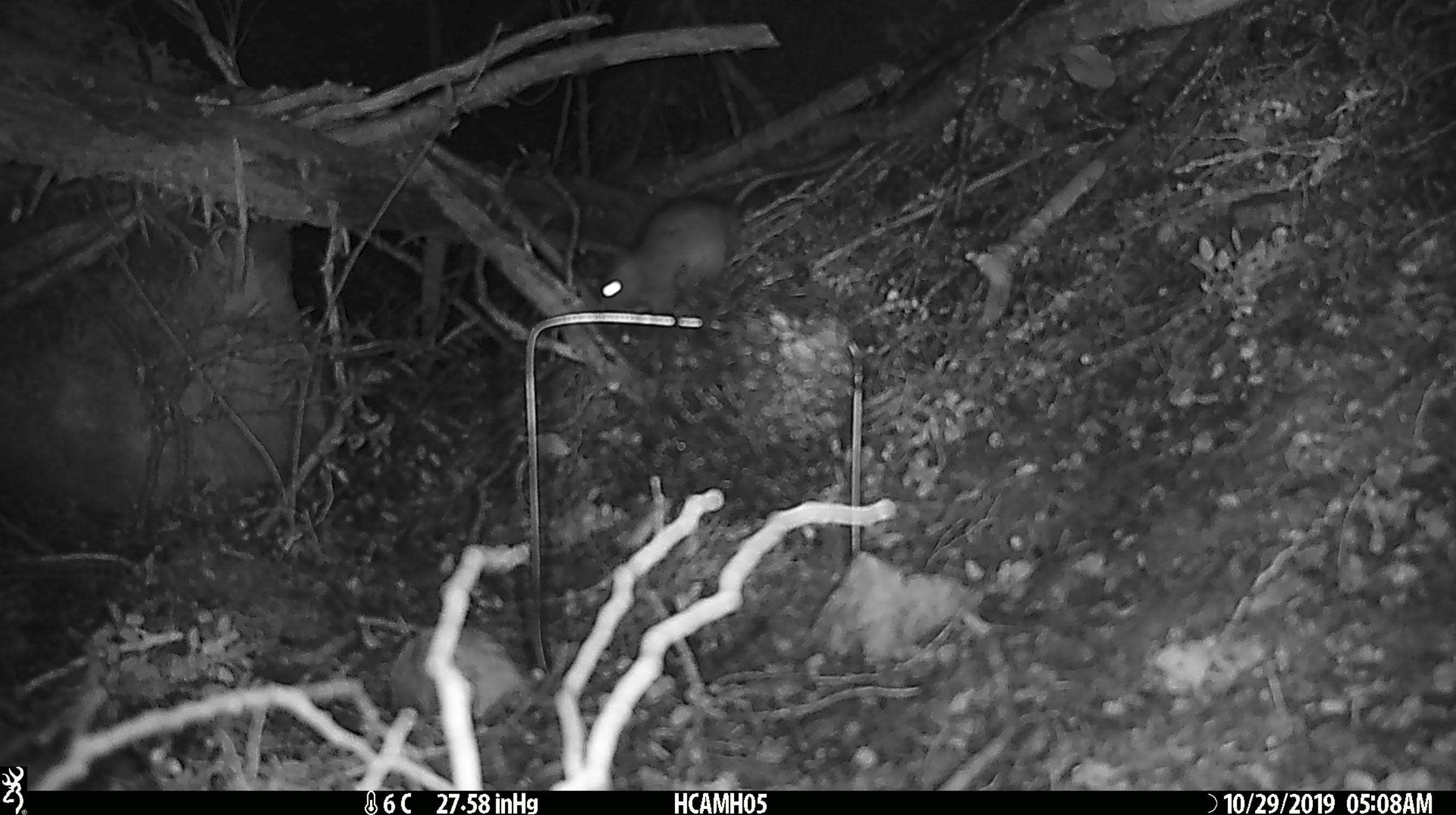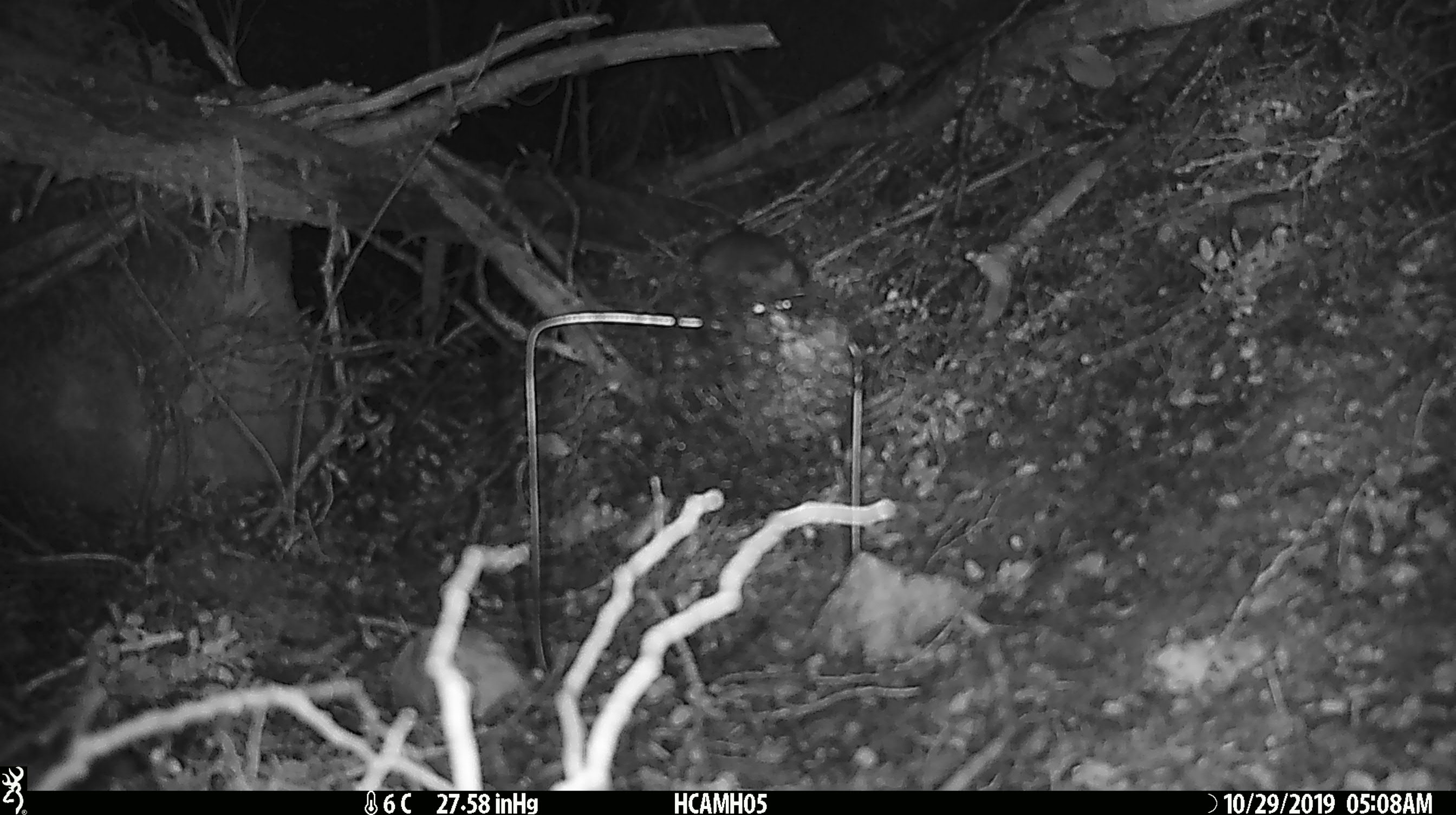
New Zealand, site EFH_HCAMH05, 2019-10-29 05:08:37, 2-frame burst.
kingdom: Animalia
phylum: Chordata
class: Mammalia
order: Rodentia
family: Muridae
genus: Rattus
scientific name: Rattus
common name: rat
Rat (Rattus).